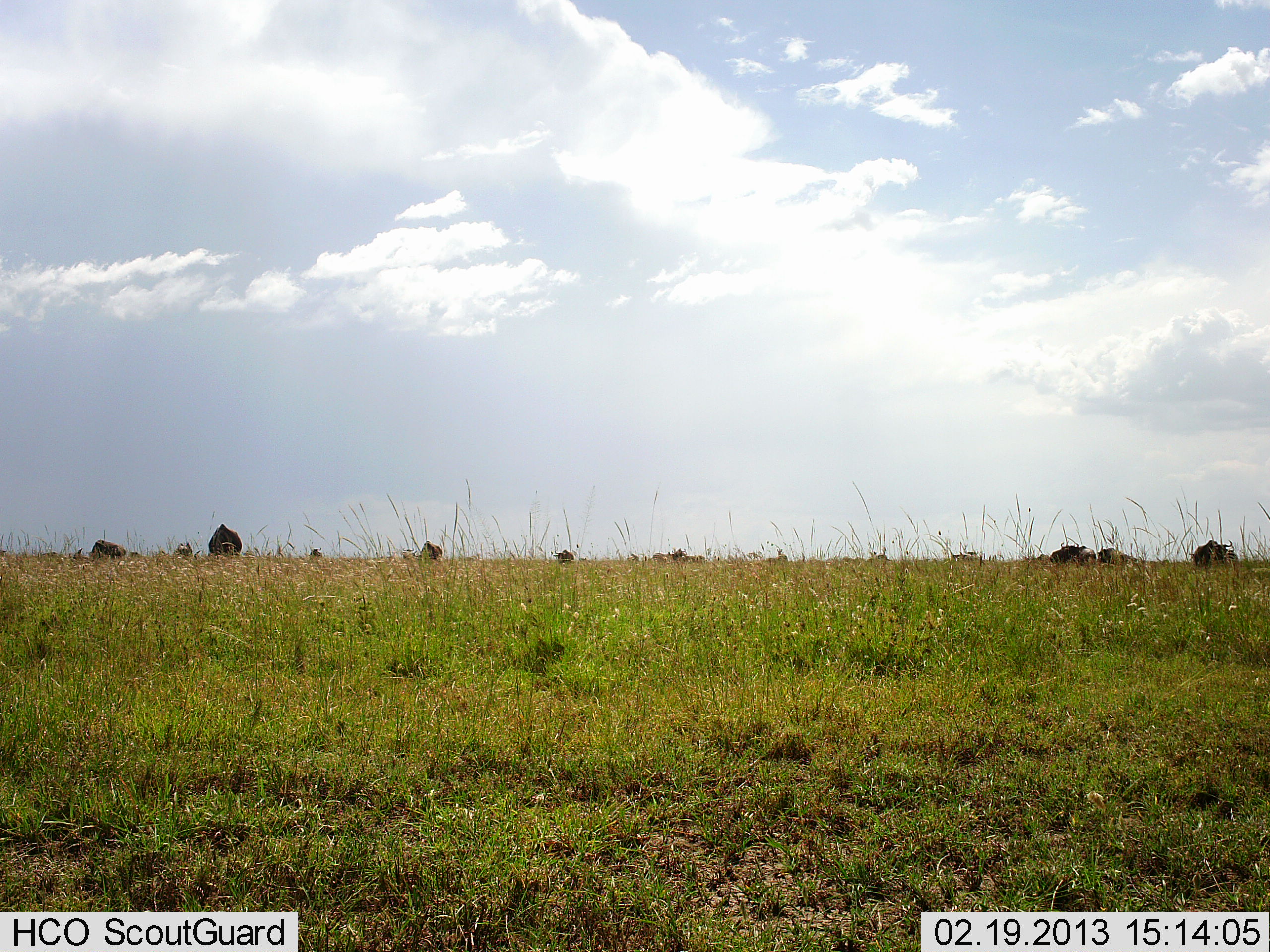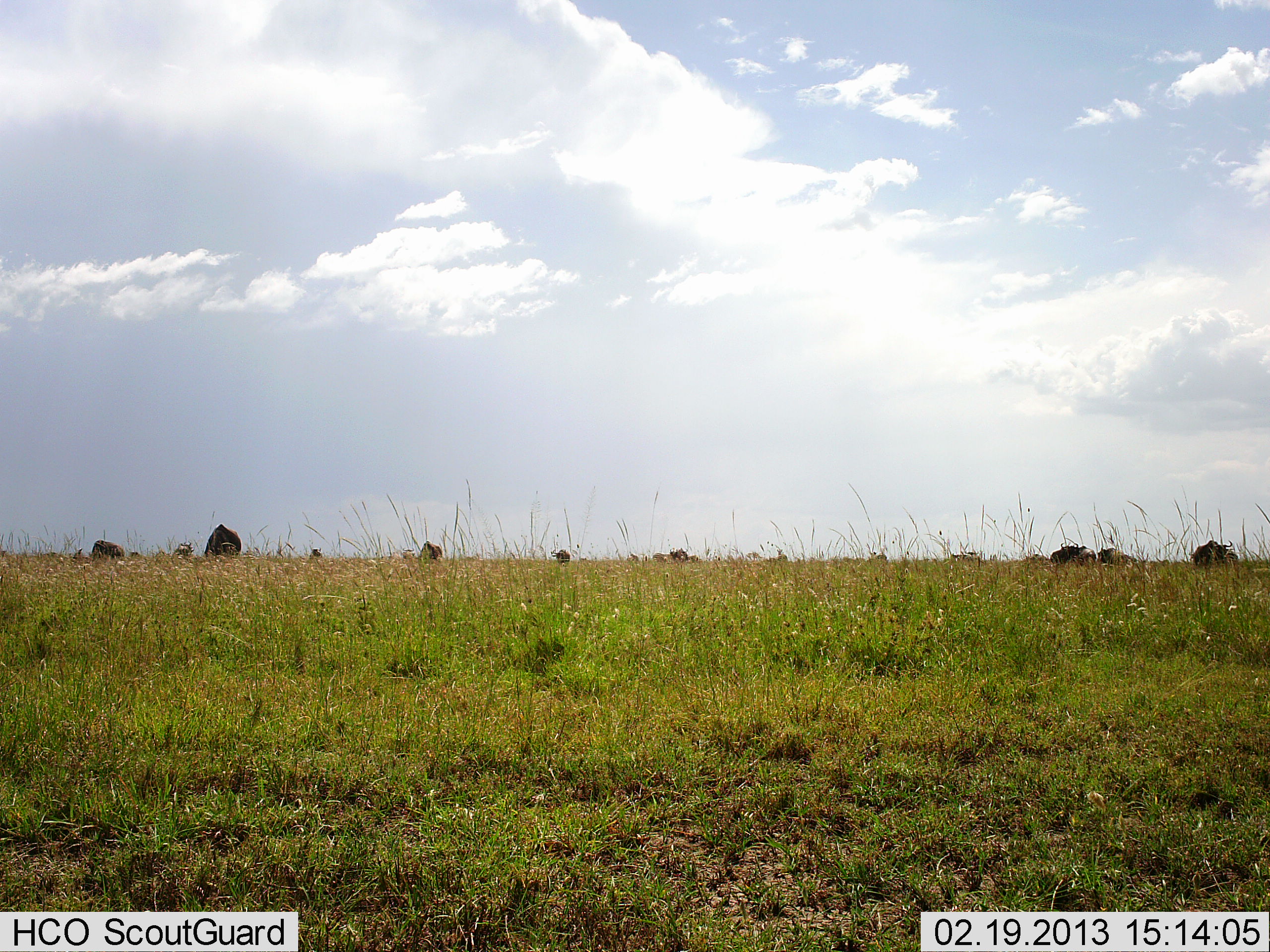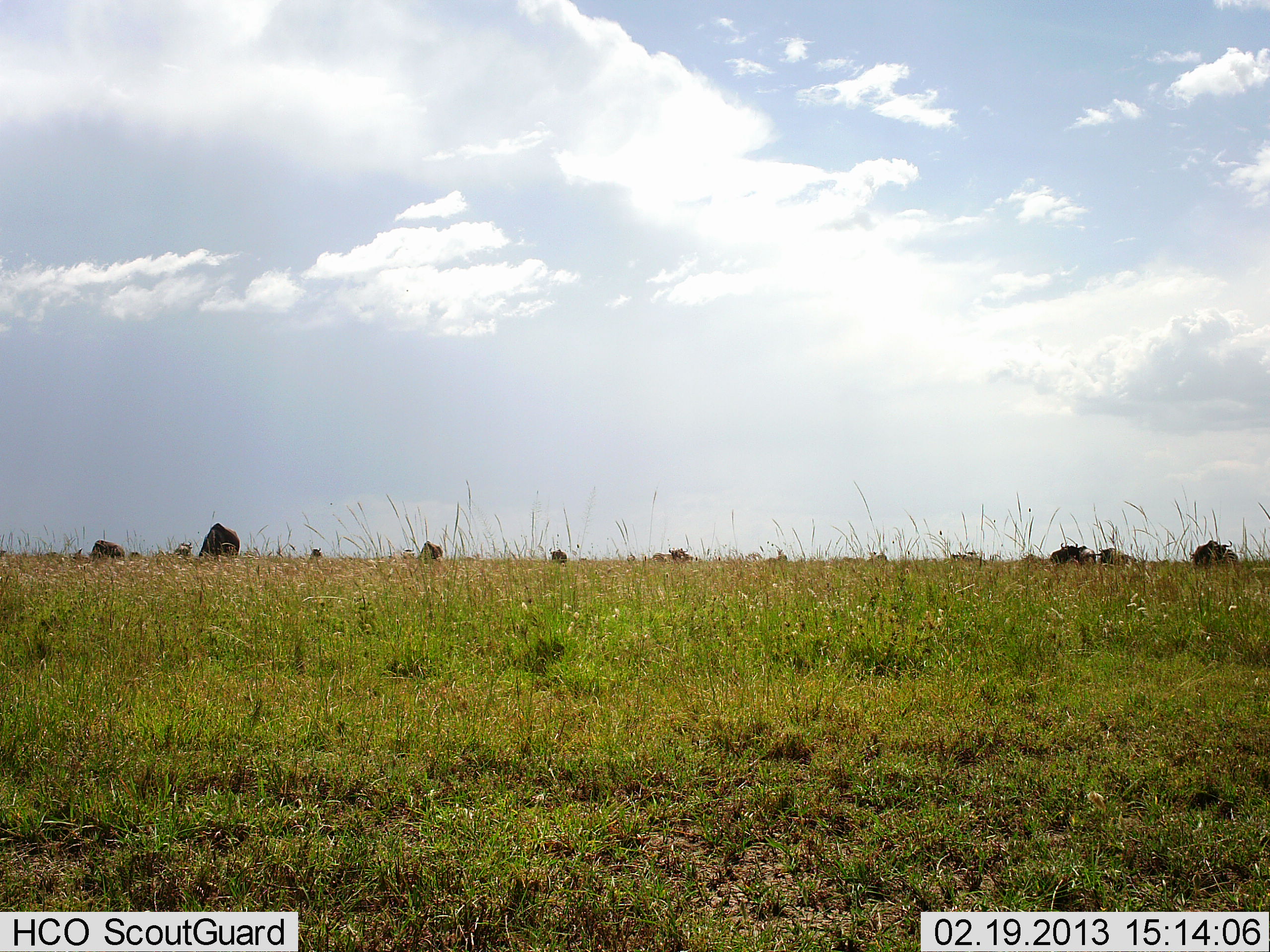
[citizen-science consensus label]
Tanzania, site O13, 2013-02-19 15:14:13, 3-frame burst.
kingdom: Animalia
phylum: Chordata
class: Mammalia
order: Artiodactyla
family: Bovidae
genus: Connochaetes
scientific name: Connochaetes taurinus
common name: blue wildebeest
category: wildebeest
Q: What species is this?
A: Wildebeest (blue wildebeest) (Connochaetes taurinus).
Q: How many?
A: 11-50.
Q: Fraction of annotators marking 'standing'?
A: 36%.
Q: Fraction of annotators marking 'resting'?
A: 23%.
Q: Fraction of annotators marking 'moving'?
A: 27%.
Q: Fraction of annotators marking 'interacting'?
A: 0%.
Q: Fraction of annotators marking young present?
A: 0%.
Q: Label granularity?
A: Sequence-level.